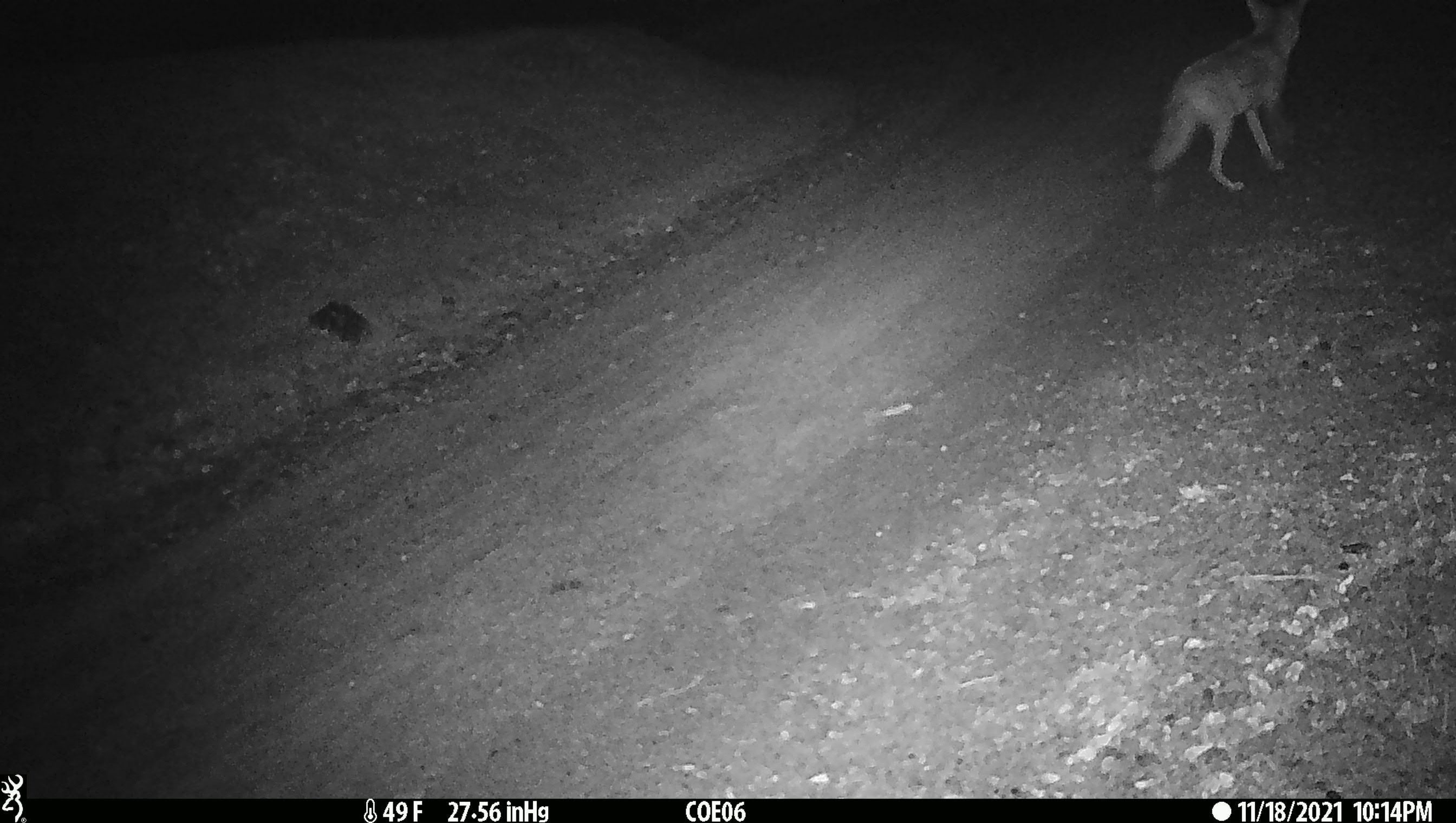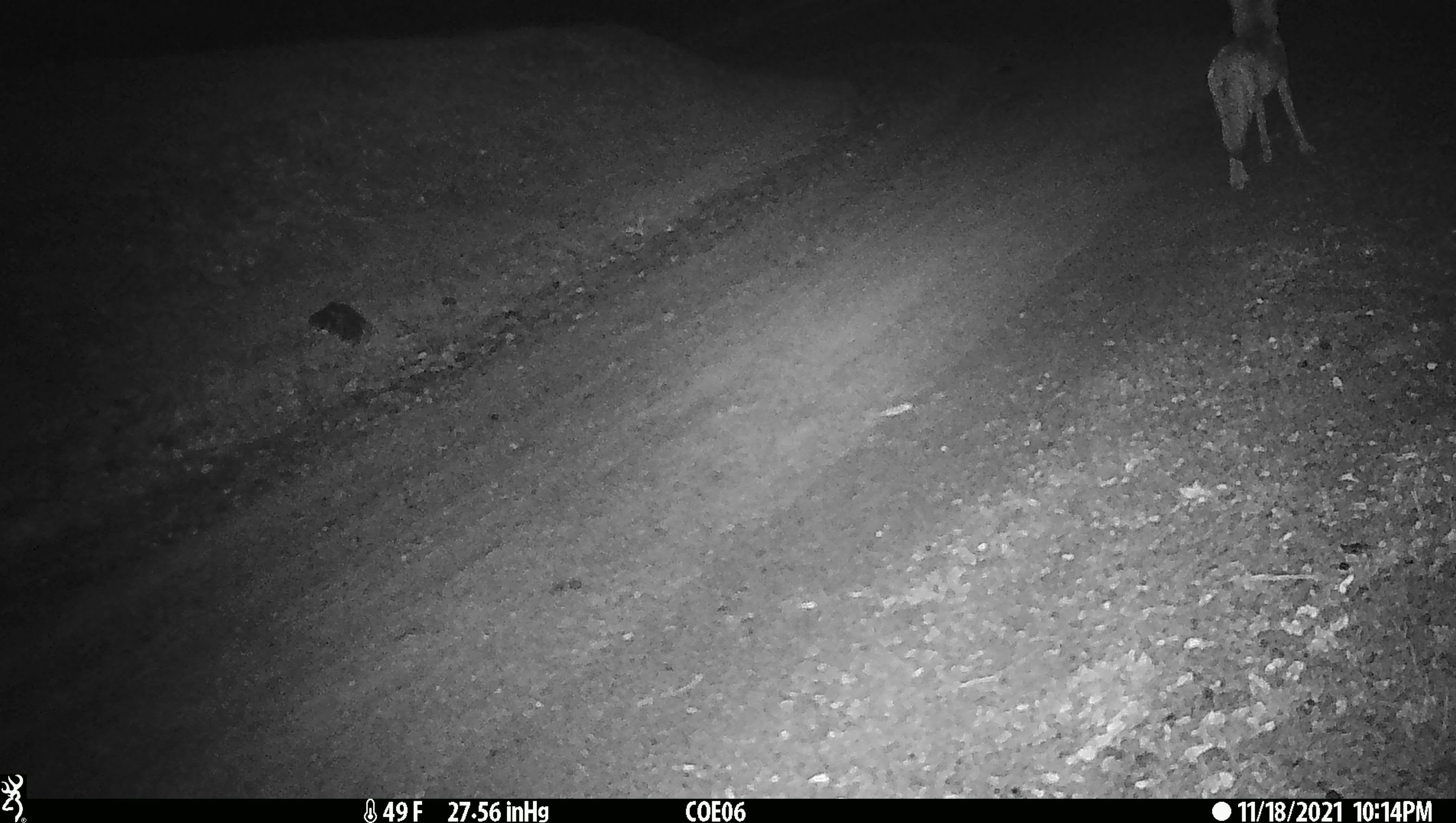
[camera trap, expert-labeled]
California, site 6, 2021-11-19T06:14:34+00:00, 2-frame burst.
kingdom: Animalia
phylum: Chordata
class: Mammalia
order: Carnivora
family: Canidae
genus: Canis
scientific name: Canis latrans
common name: coyote